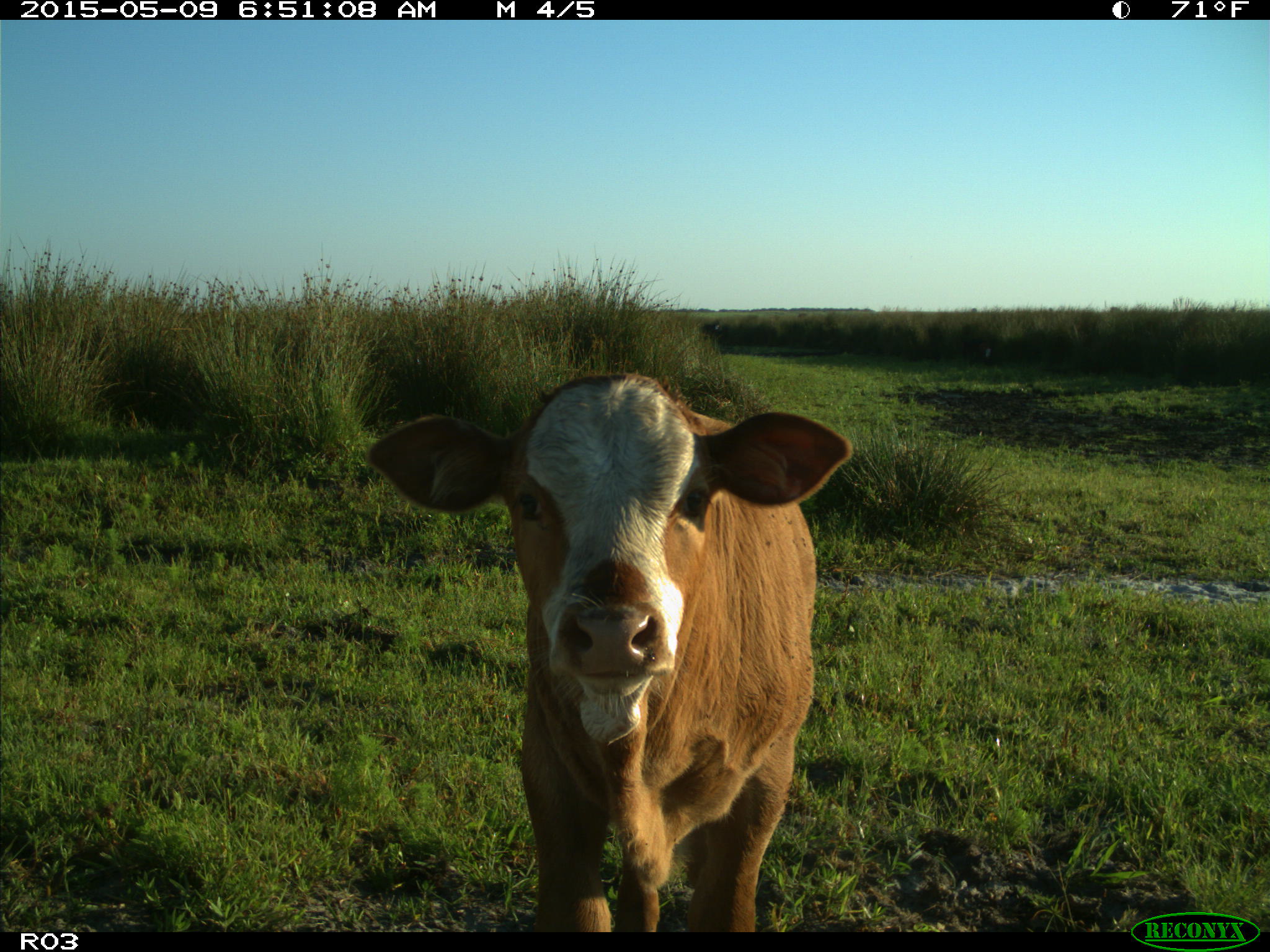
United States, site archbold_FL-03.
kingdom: Animalia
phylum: Chordata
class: Mammalia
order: Artiodactyla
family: Bovidae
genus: Bos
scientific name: Bos taurus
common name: domestic cow